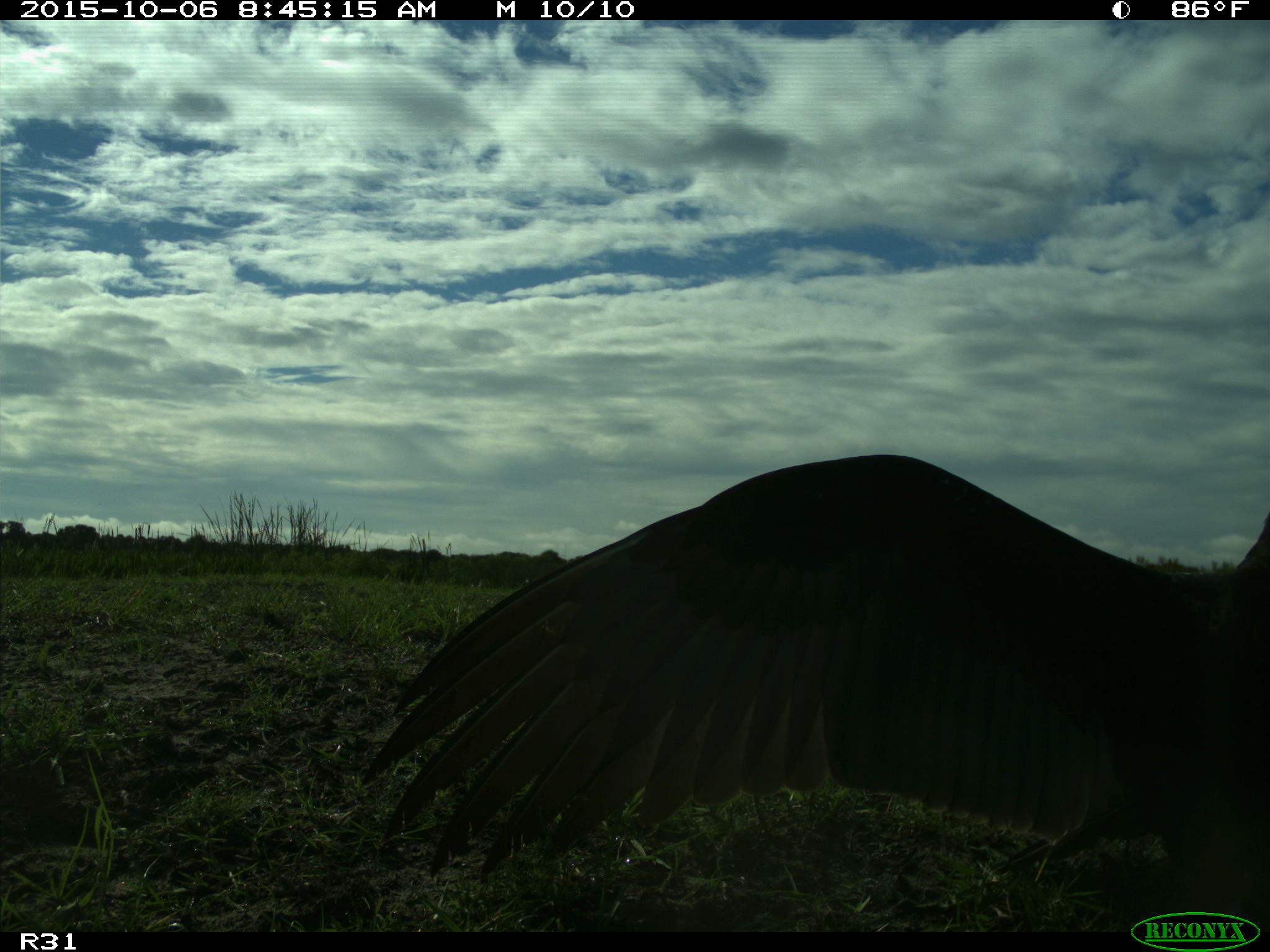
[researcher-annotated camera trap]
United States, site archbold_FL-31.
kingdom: Animalia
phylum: Chordata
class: Aves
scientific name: Aves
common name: birds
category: unidentified bird